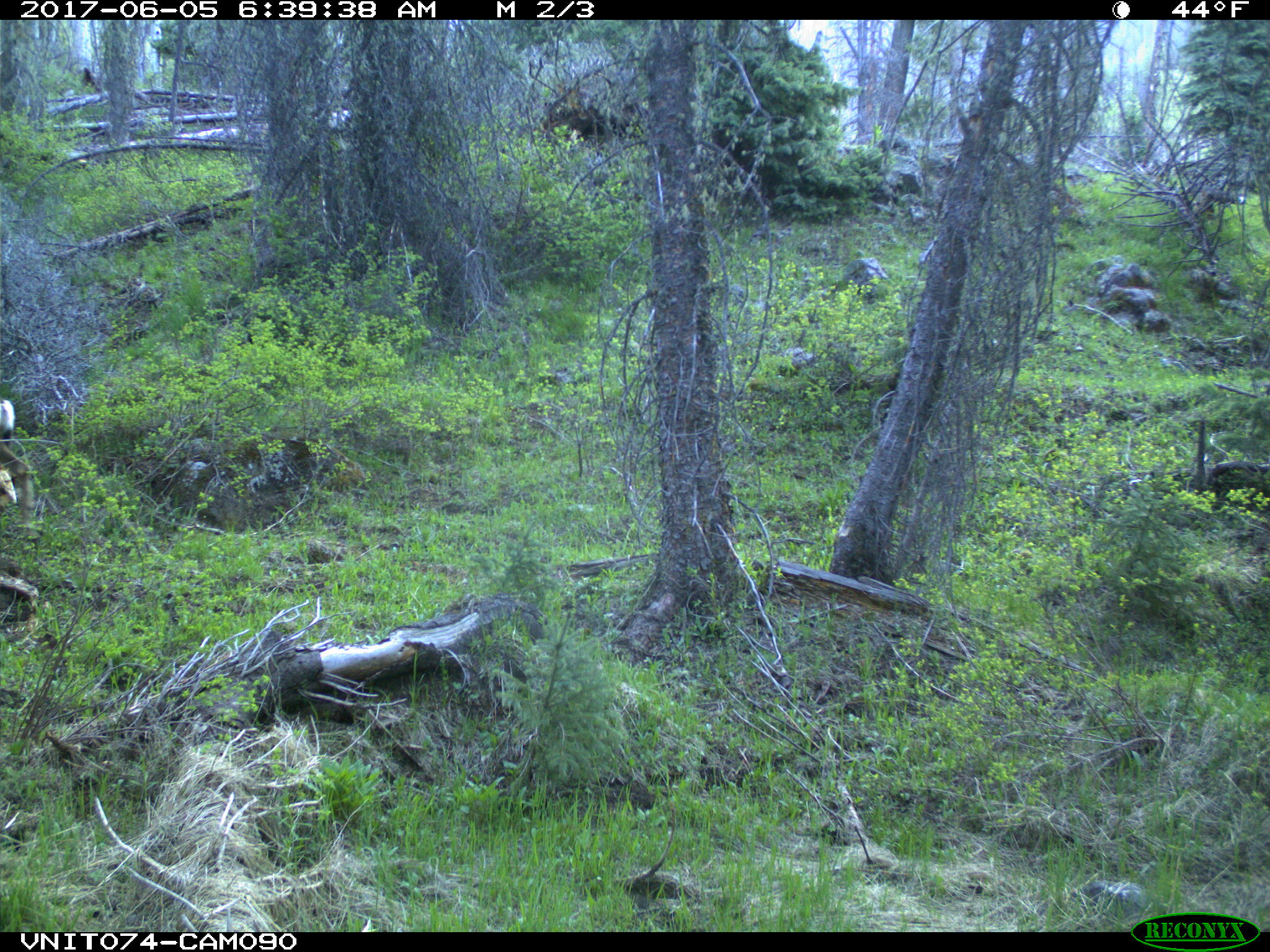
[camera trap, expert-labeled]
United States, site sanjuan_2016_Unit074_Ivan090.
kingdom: Animalia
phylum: Chordata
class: Mammalia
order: Artiodactyla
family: Cervidae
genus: Odocoileus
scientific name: Odocoileus hemionus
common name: mule deer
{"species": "Odocoileus hemionus (mule deer)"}